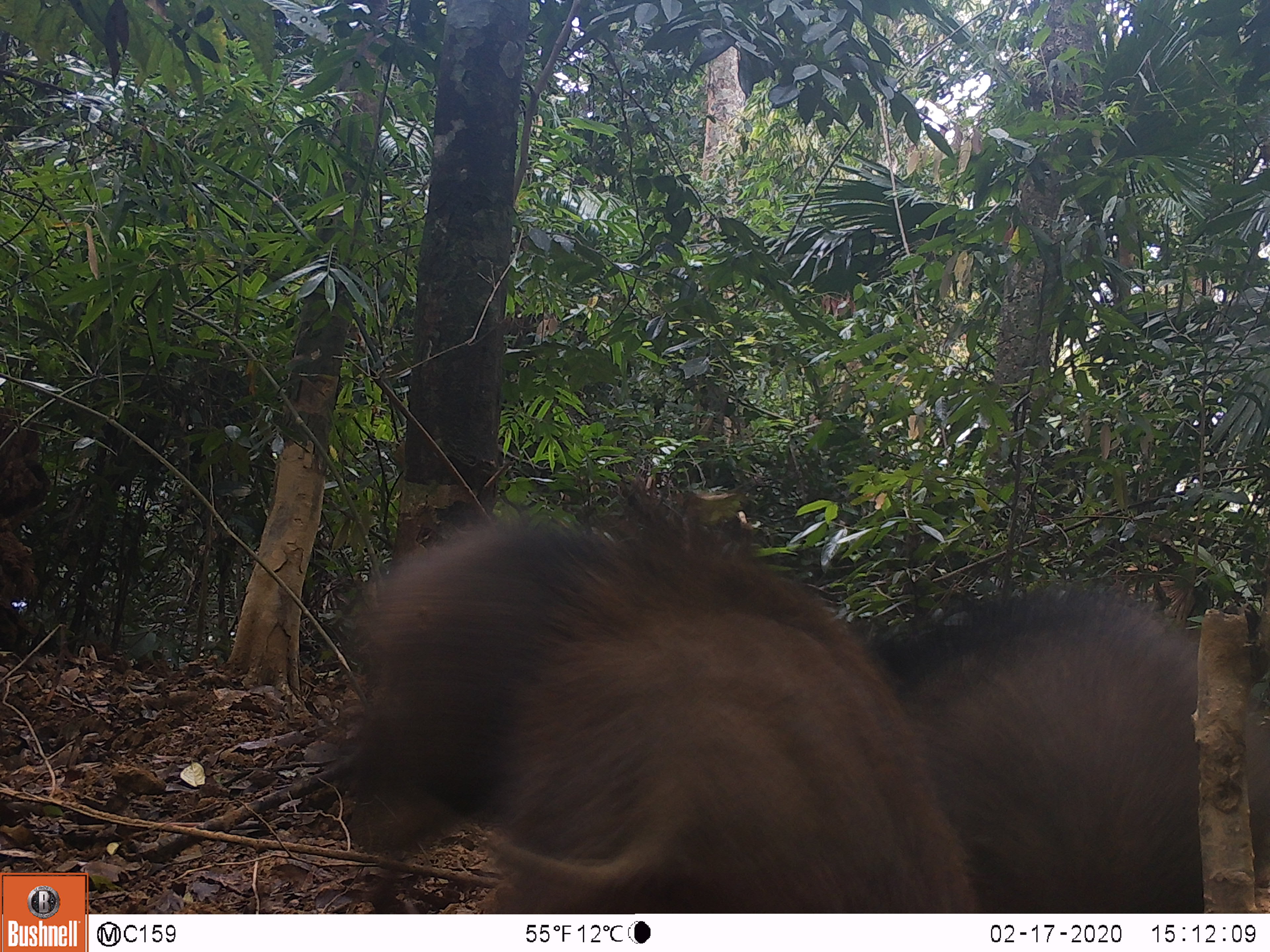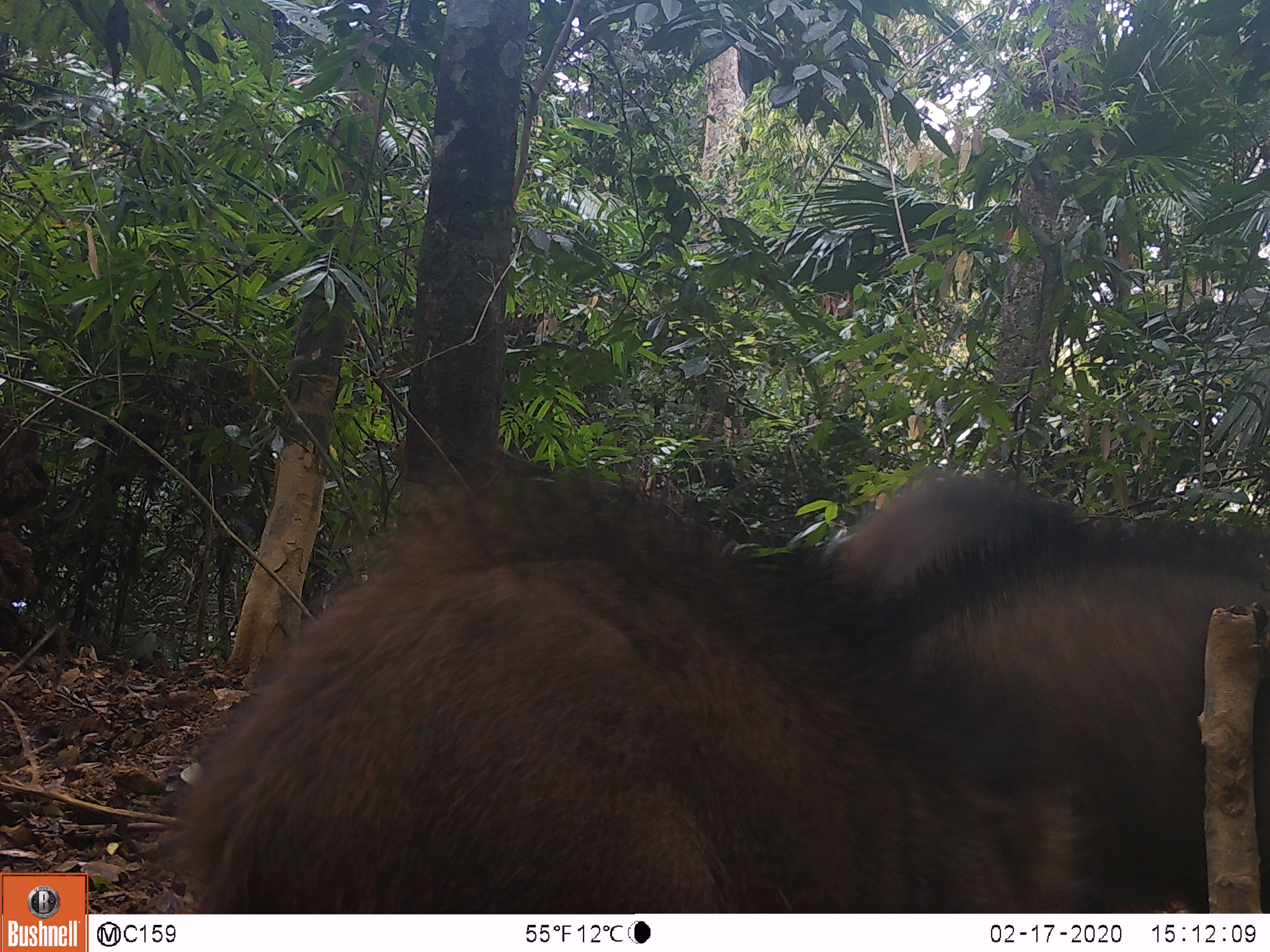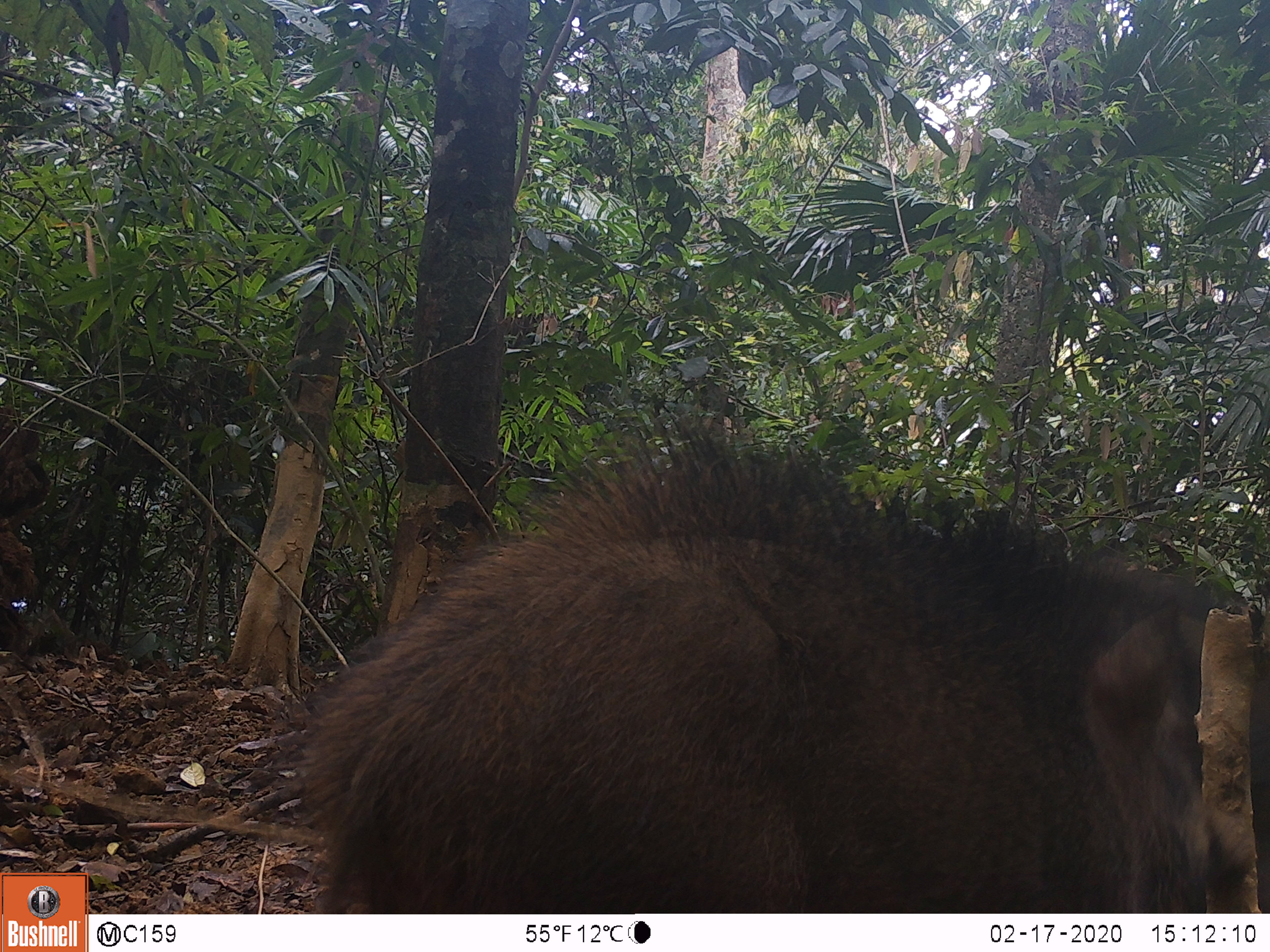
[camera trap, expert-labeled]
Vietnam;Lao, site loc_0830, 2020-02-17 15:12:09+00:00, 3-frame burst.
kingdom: Animalia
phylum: Chordata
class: Mammalia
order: Artiodactyla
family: Suidae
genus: Sus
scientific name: Sus scrofa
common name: eurasian wild pig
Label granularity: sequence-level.